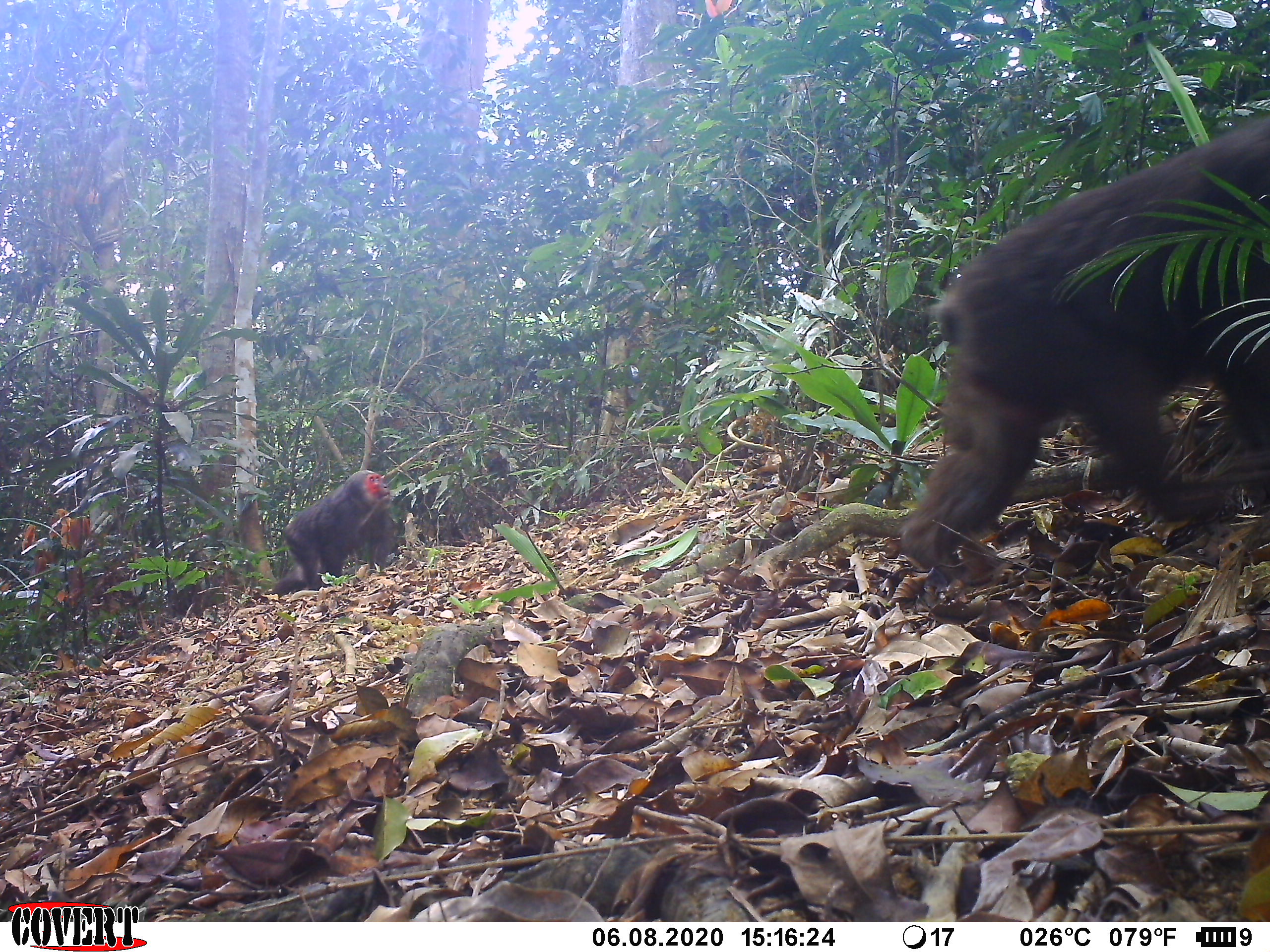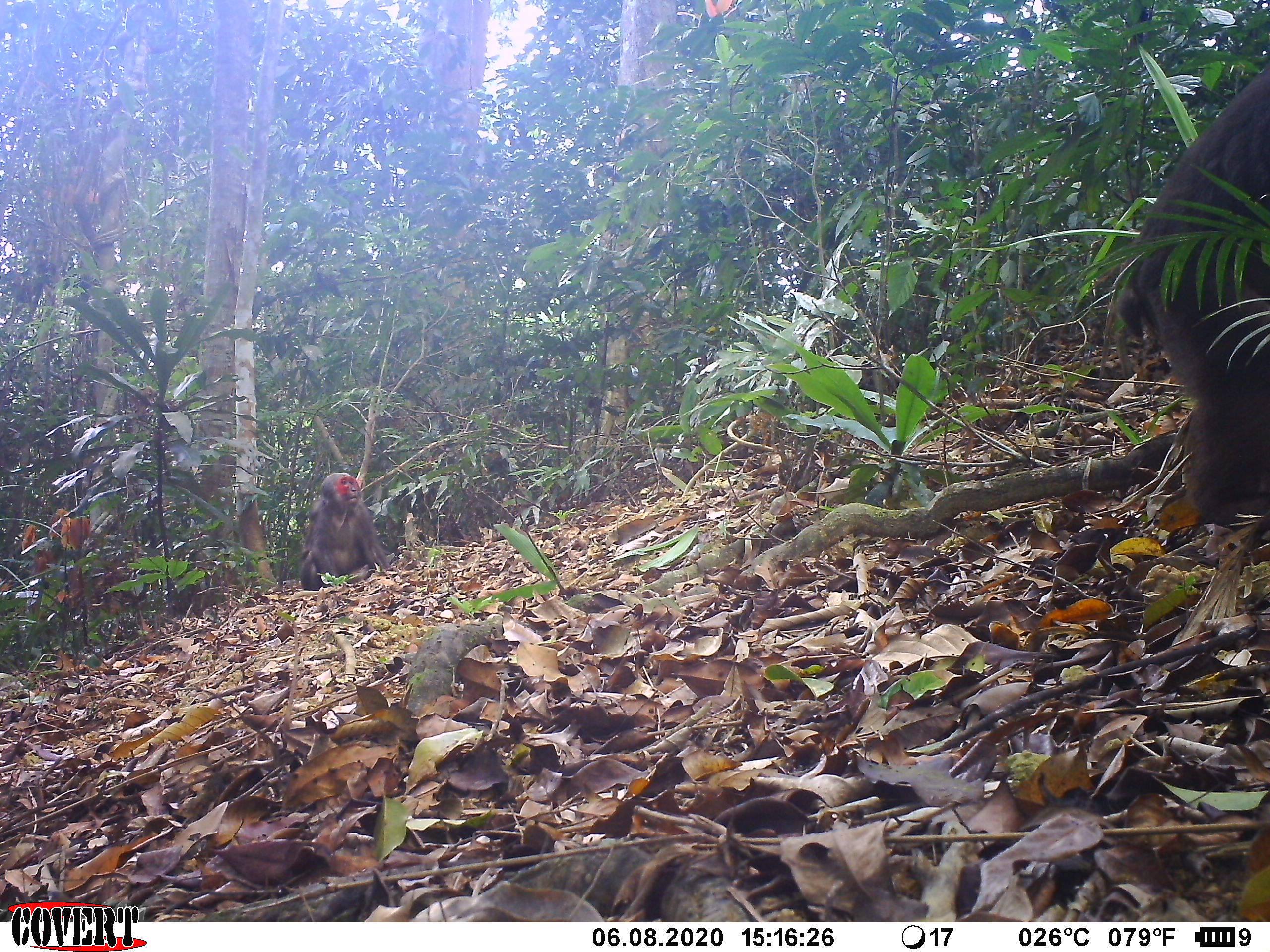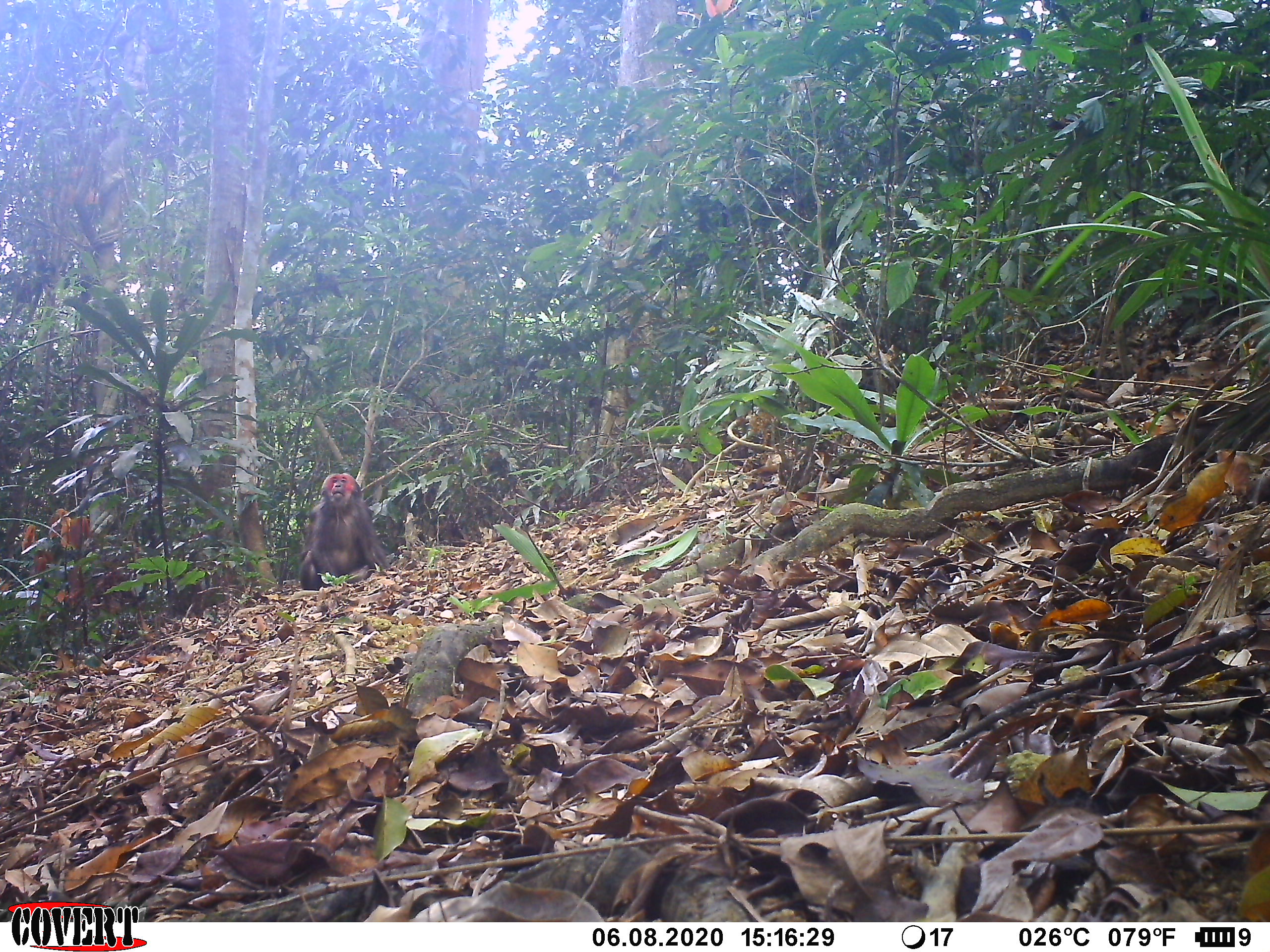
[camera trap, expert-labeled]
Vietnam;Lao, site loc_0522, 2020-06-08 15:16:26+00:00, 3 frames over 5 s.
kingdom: Animalia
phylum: Chordata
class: Mammalia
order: Primates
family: Cercopithecidae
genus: Macaca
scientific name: Macaca arctoides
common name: stump-tailed macaque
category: stump tailed macaque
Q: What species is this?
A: Stump tailed macaque (stump-tailed macaque) (Macaca arctoides).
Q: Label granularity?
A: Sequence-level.